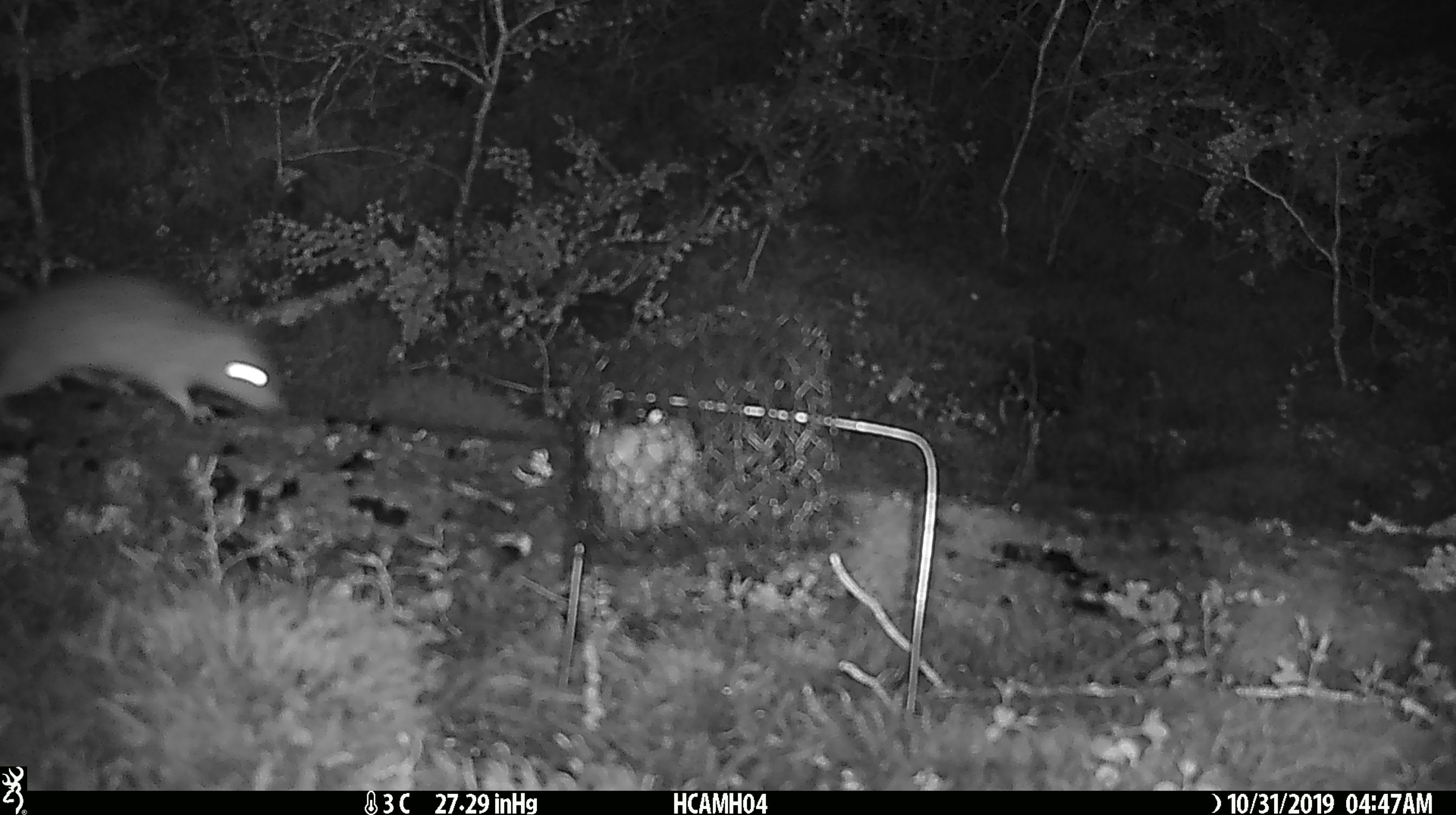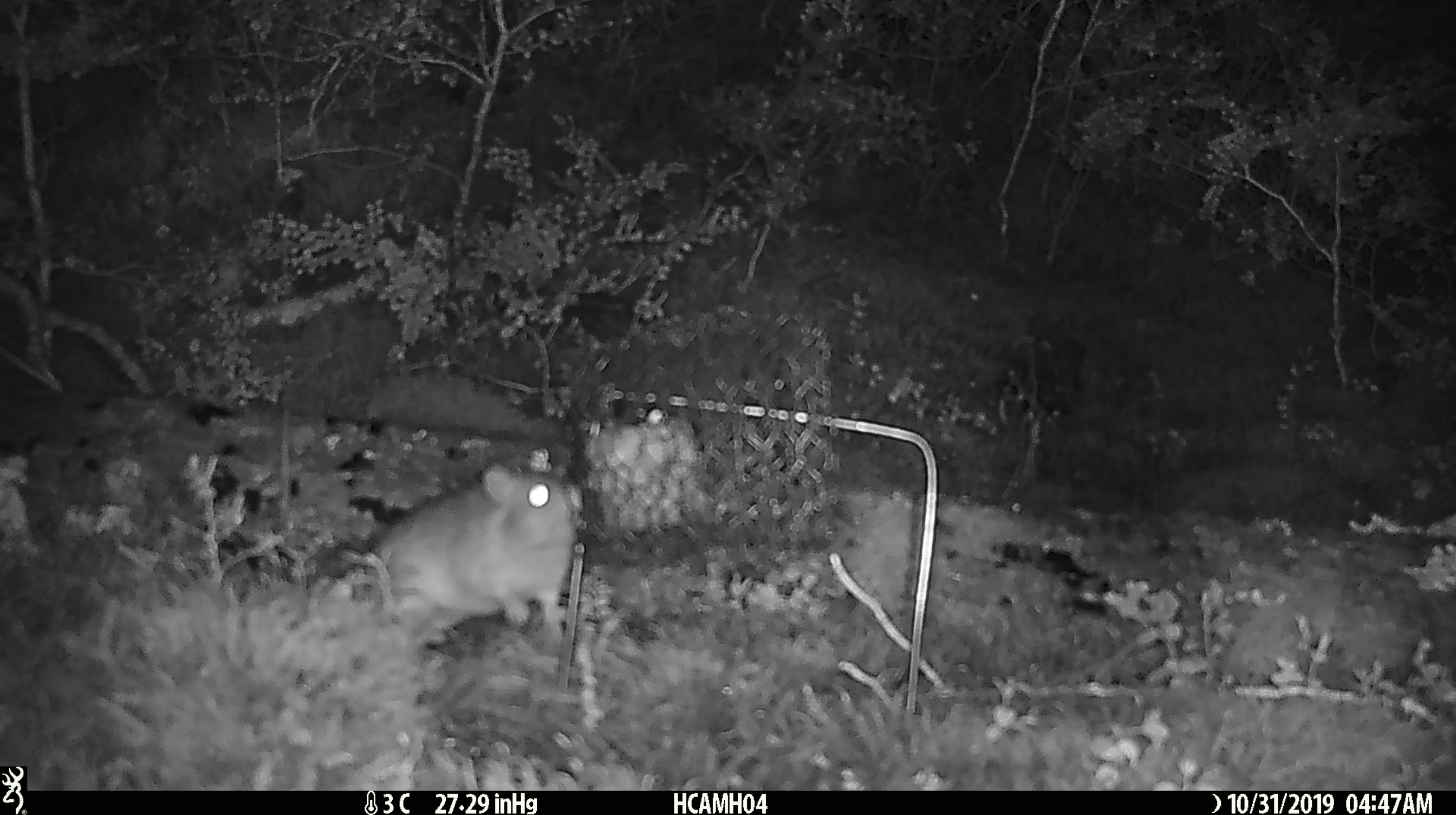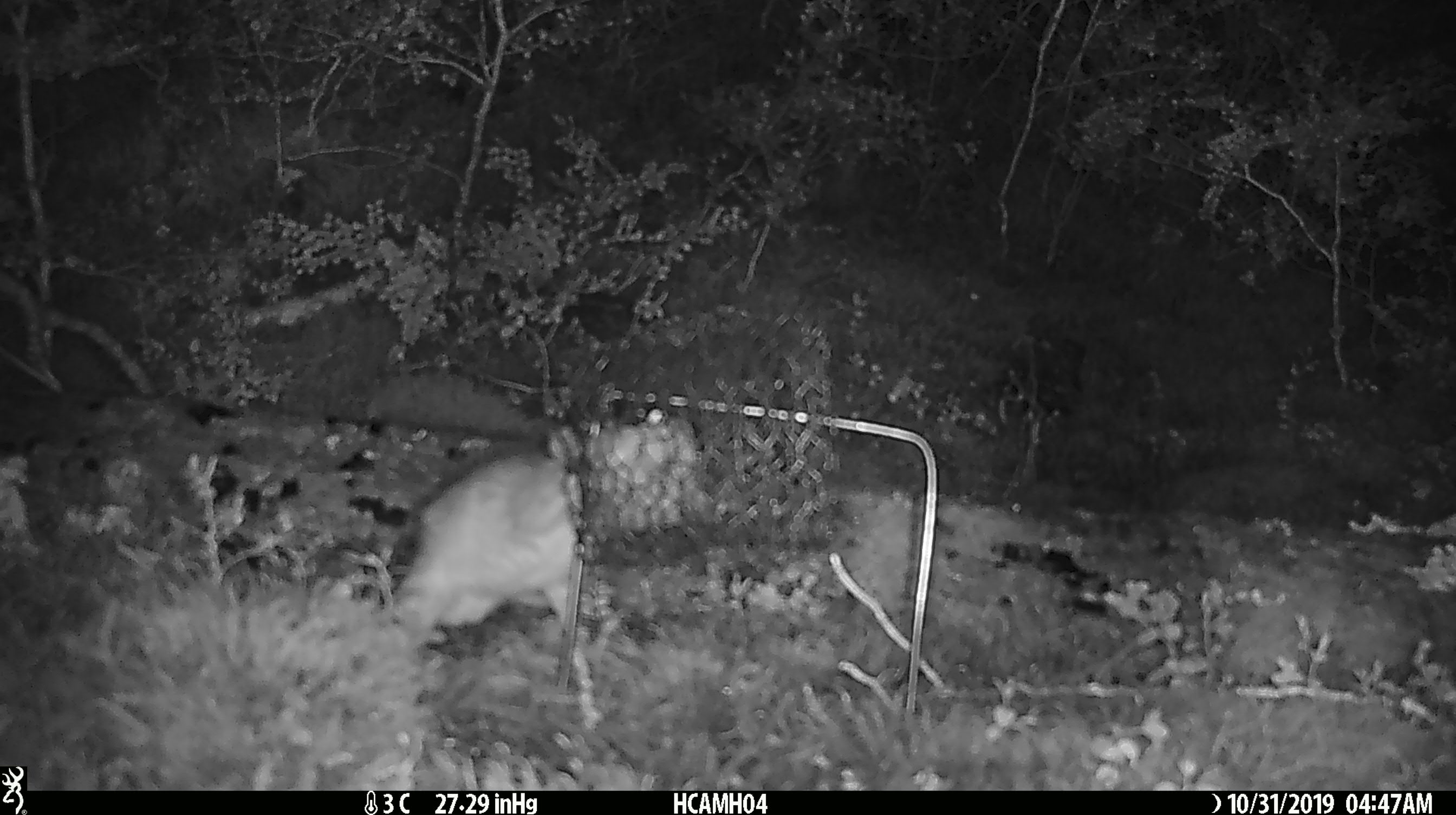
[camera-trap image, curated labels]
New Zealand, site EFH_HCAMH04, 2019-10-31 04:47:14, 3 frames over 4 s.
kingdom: Animalia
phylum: Chordata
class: Mammalia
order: Rodentia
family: Muridae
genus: Rattus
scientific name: Rattus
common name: rat